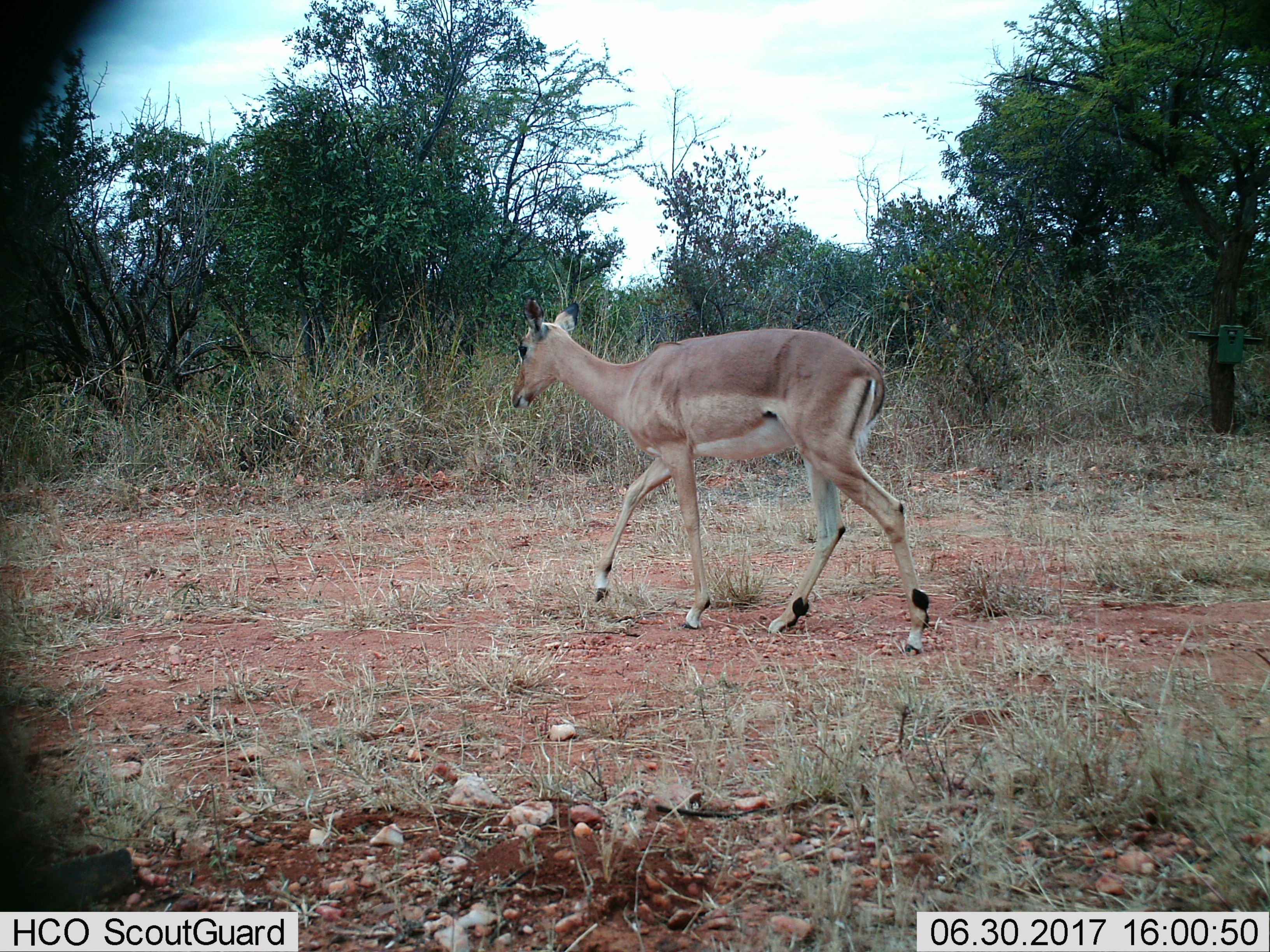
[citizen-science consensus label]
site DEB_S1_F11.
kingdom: Animalia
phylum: Chordata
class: Mammalia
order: Artiodactyla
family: Bovidae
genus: Aepyceros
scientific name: Aepyceros melampus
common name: impala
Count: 1.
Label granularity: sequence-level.